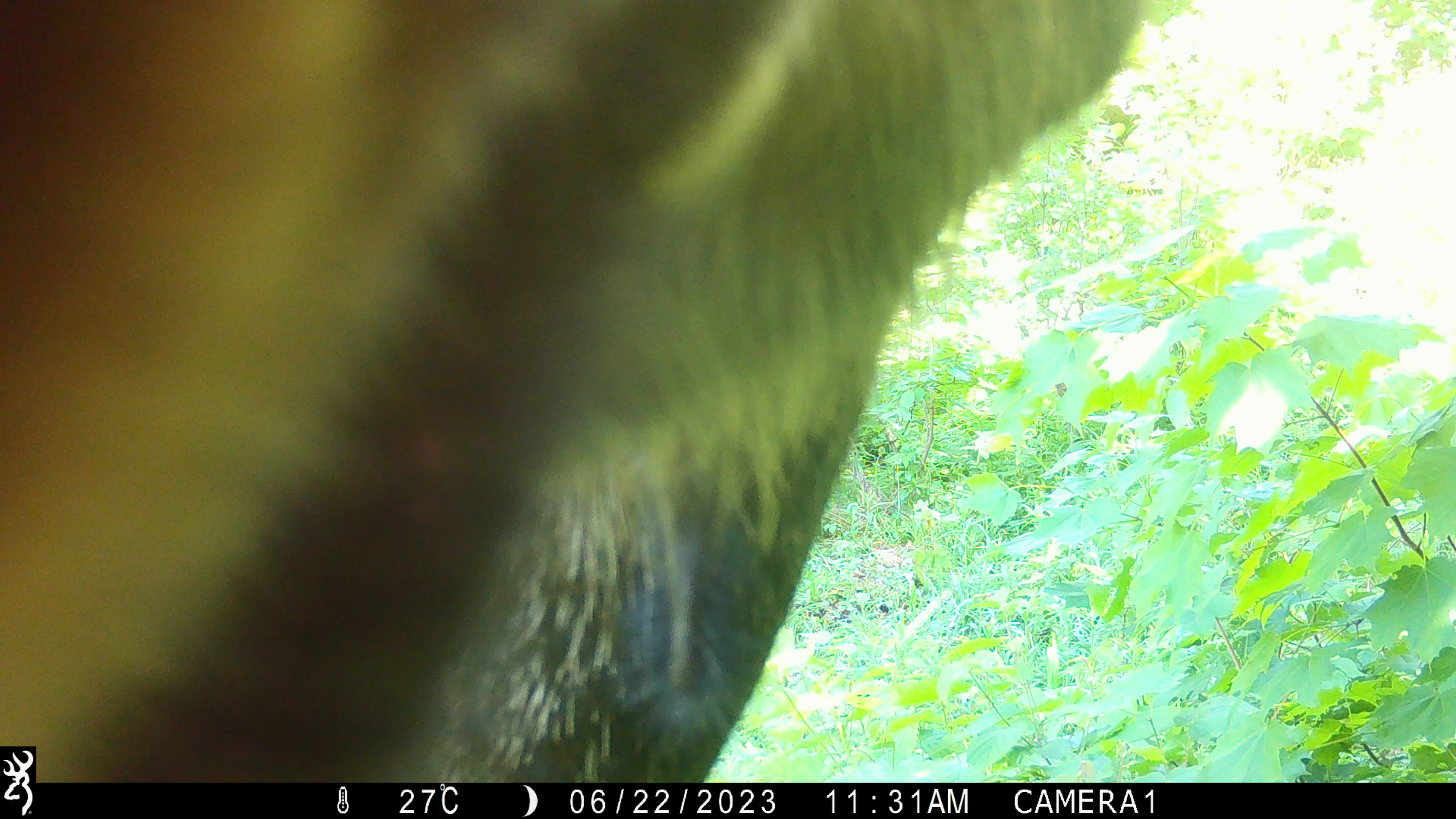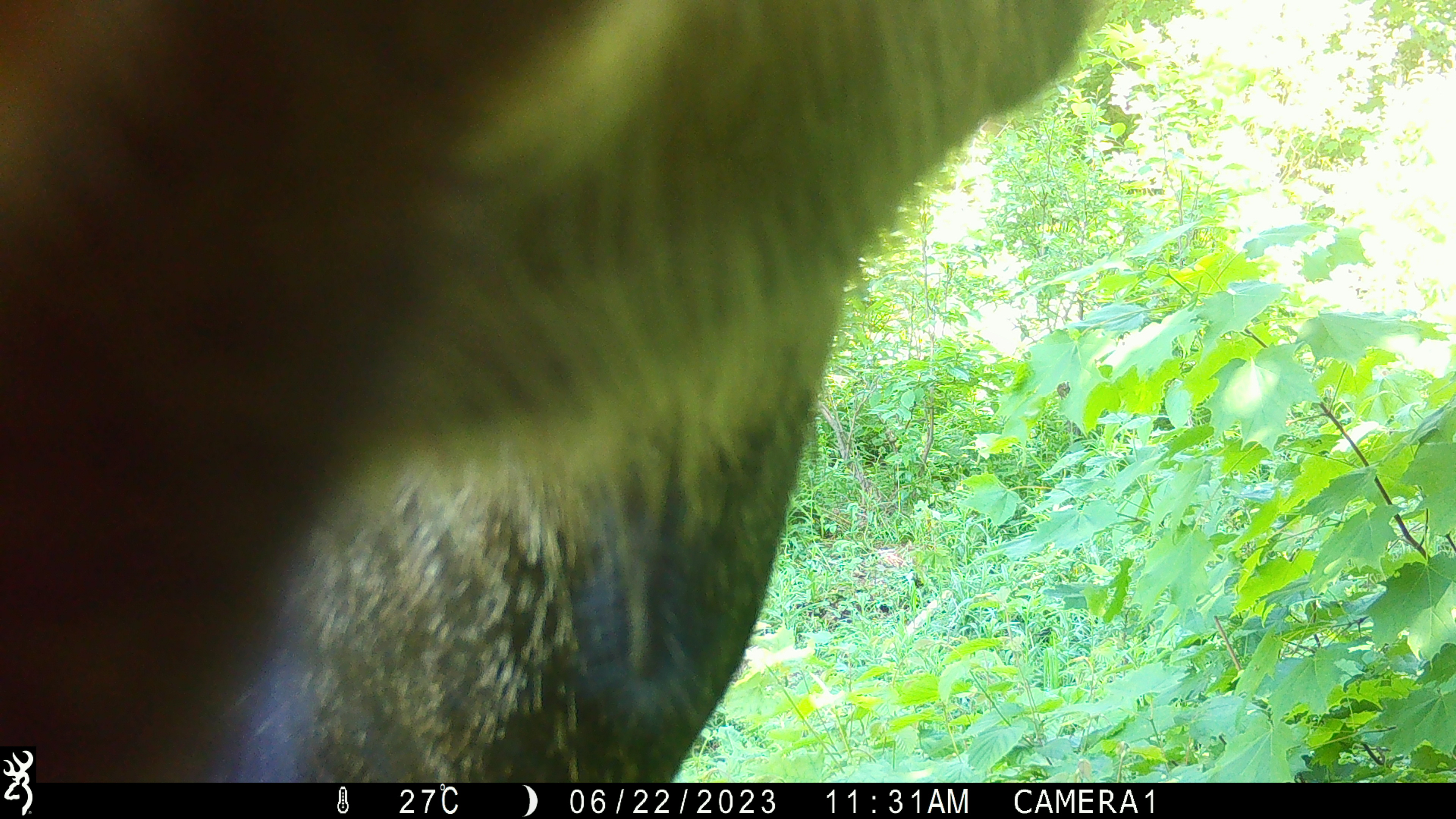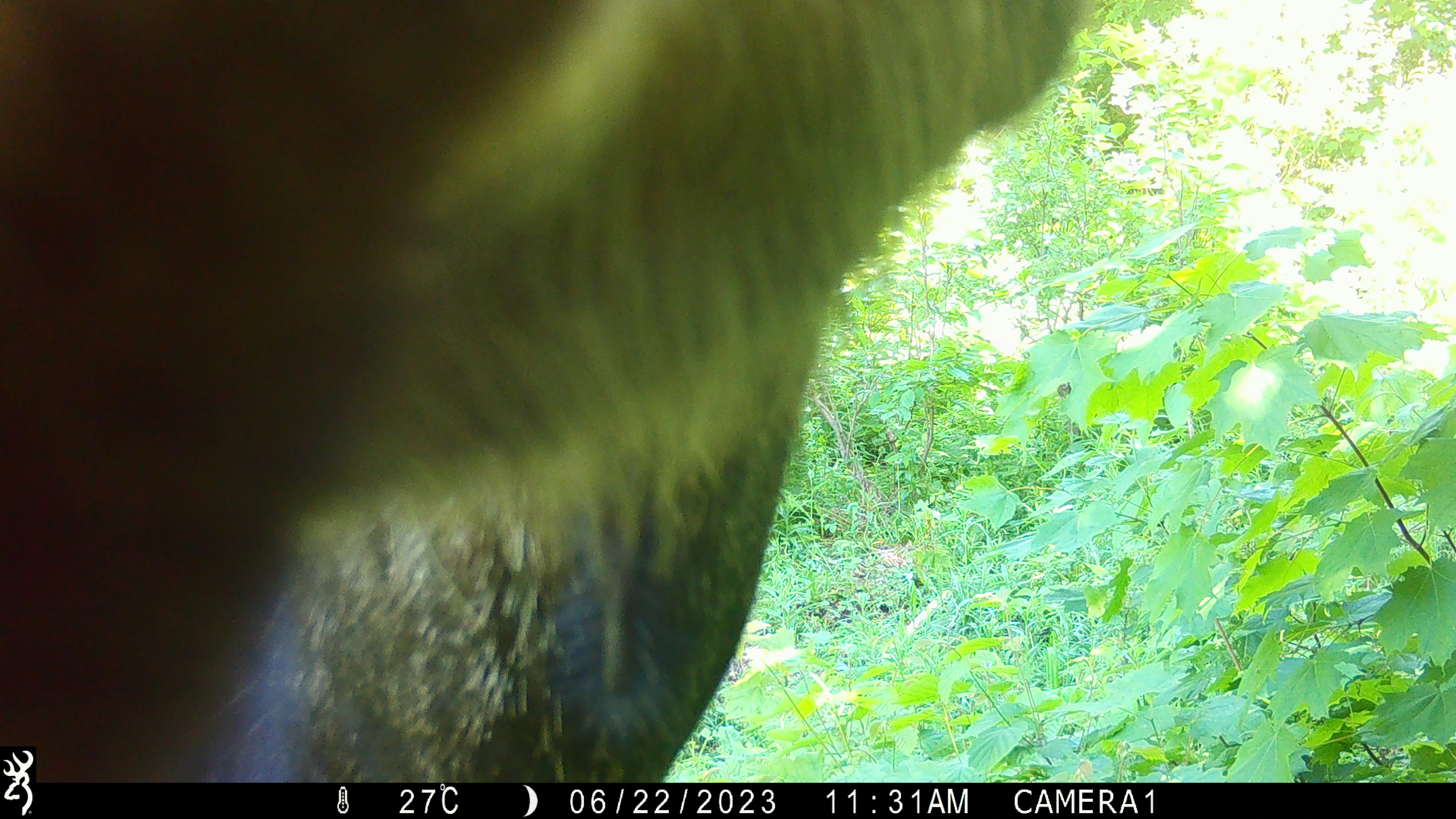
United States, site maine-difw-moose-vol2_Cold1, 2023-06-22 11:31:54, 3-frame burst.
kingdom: Animalia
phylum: Chordata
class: Mammalia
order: Artiodactyla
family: Cervidae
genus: Alces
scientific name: Alces alces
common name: moose